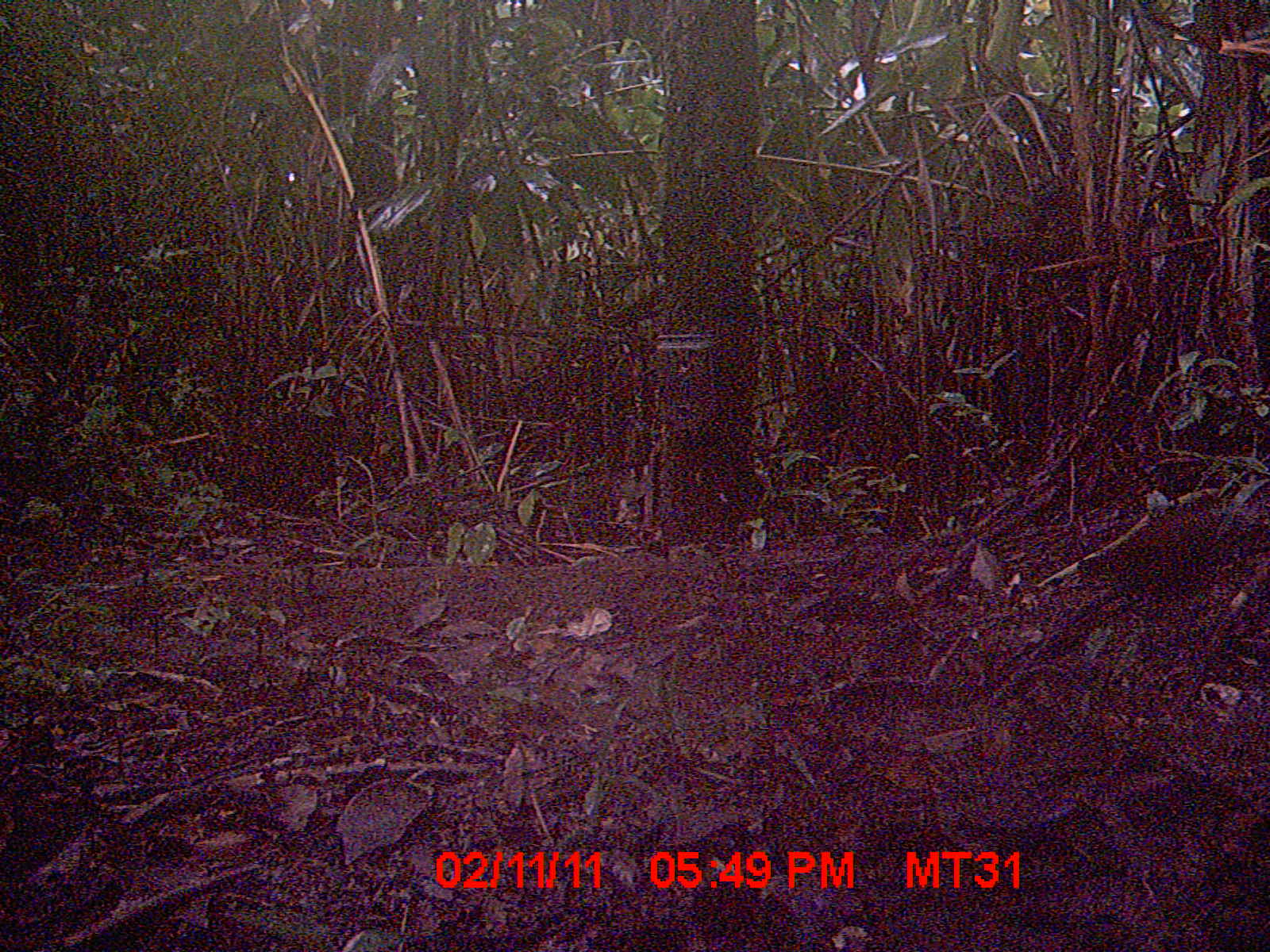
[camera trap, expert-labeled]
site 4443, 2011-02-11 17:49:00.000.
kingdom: Animalia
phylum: Chordata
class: Aves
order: Gruiformes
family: Sarothruridae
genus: Mentocrex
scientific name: Mentocrex kioloides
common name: madagascar wood rail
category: canirallus kioloides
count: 1